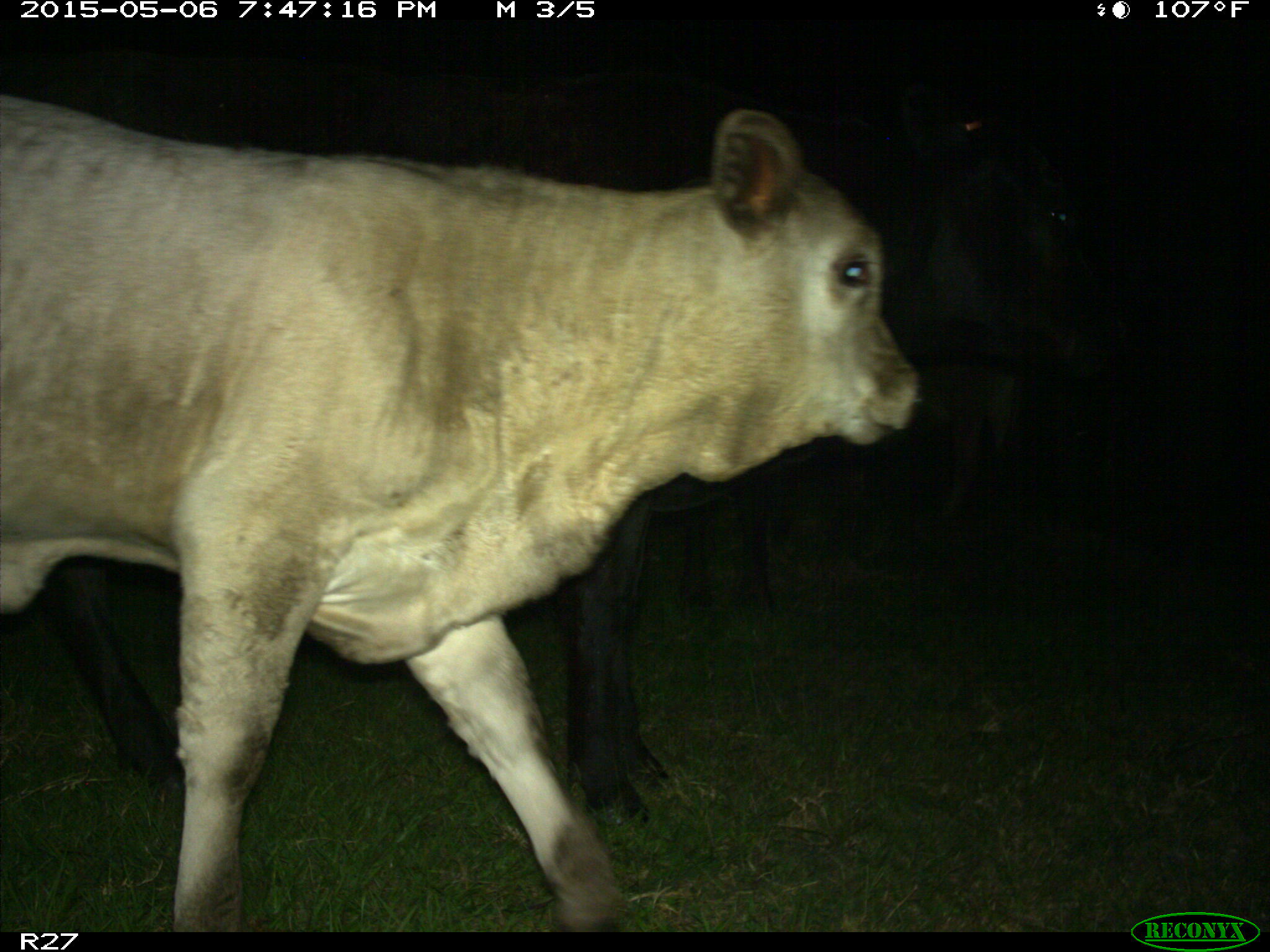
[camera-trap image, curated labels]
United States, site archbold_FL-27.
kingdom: Animalia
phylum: Chordata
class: Mammalia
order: Artiodactyla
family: Bovidae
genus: Bos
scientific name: Bos taurus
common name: domestic cow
Bos taurus (domestic cow).